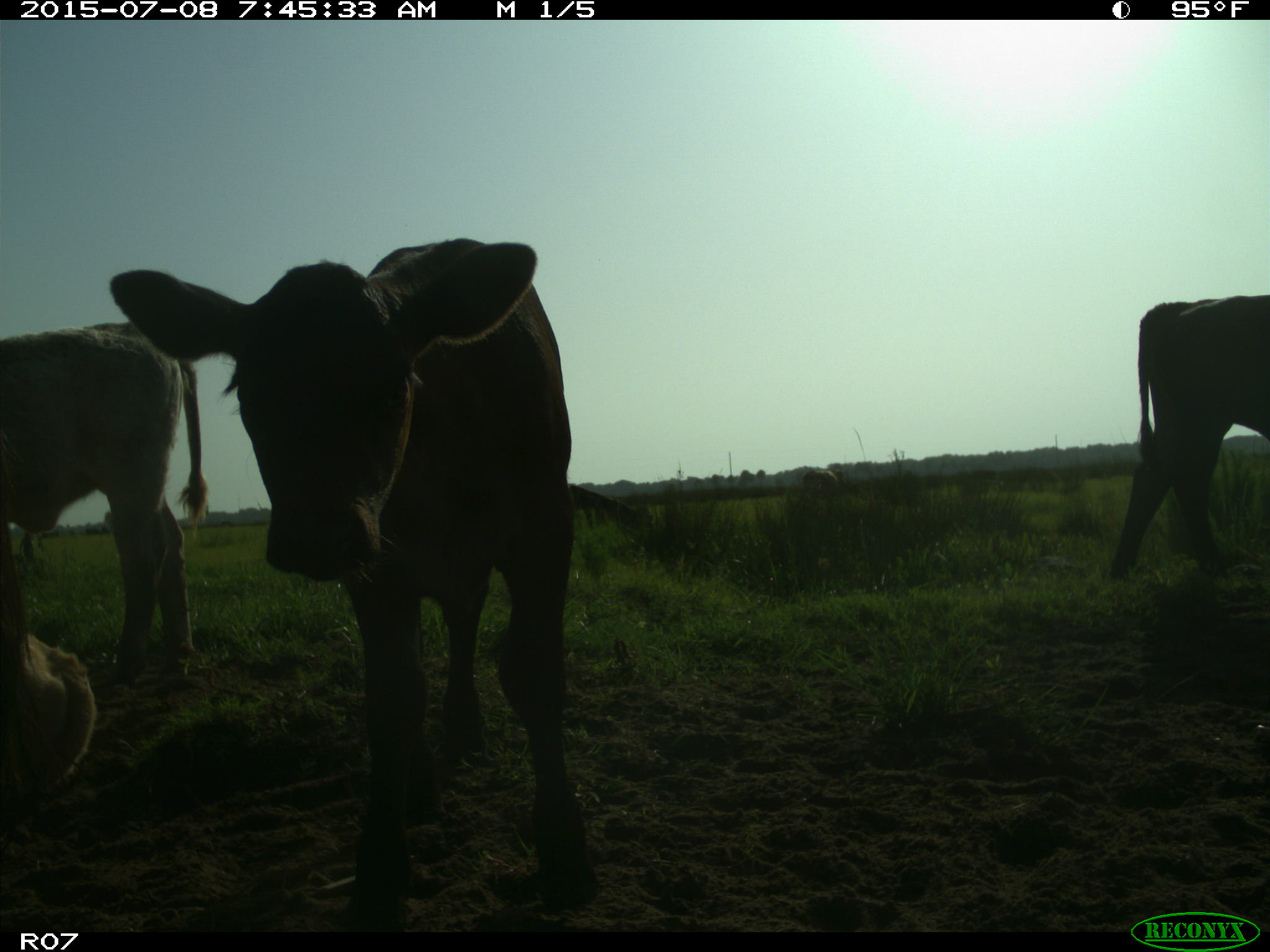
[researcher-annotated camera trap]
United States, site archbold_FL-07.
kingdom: Animalia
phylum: Chordata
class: Mammalia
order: Artiodactyla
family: Bovidae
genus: Bos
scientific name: Bos taurus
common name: domestic cow